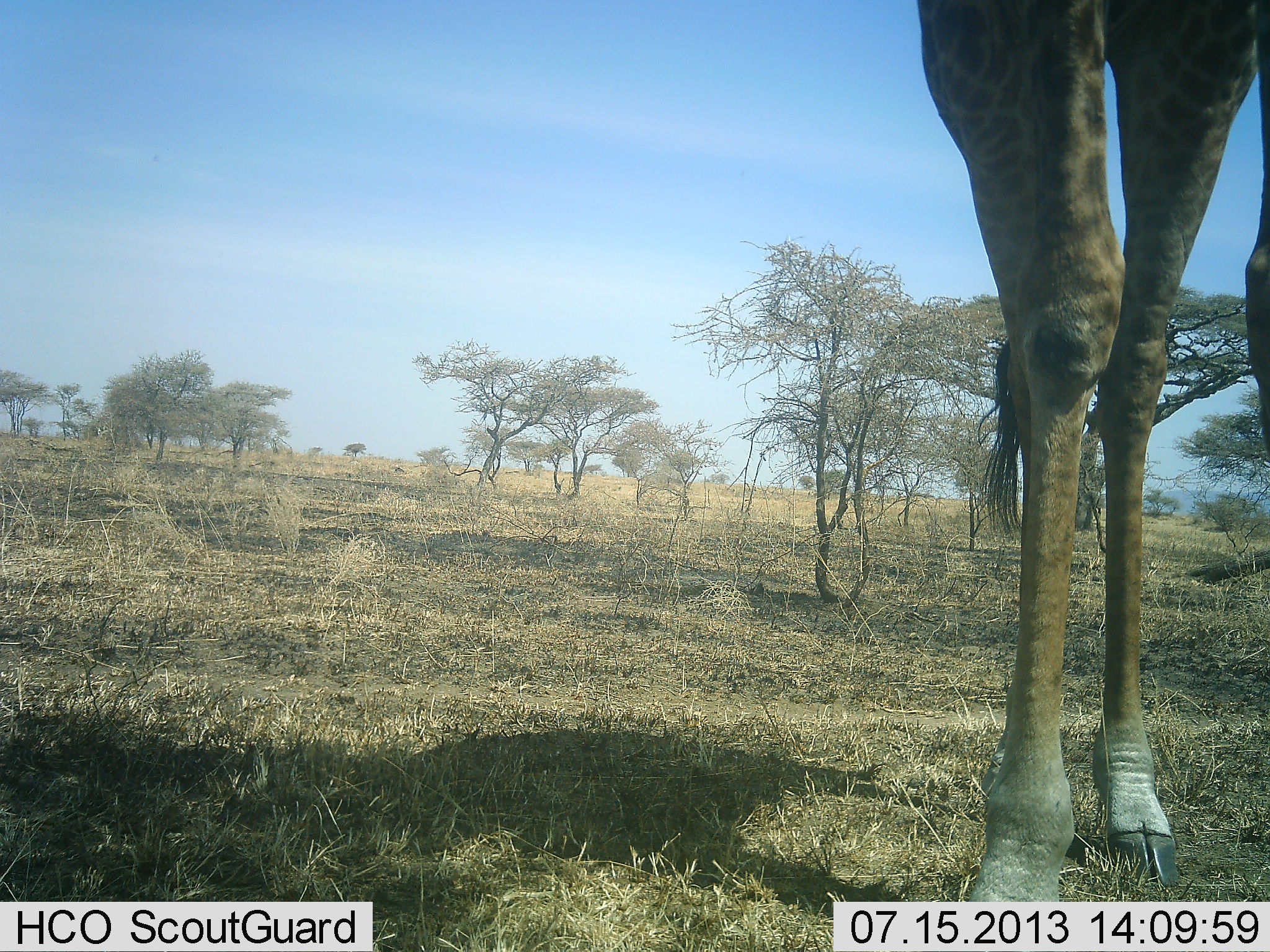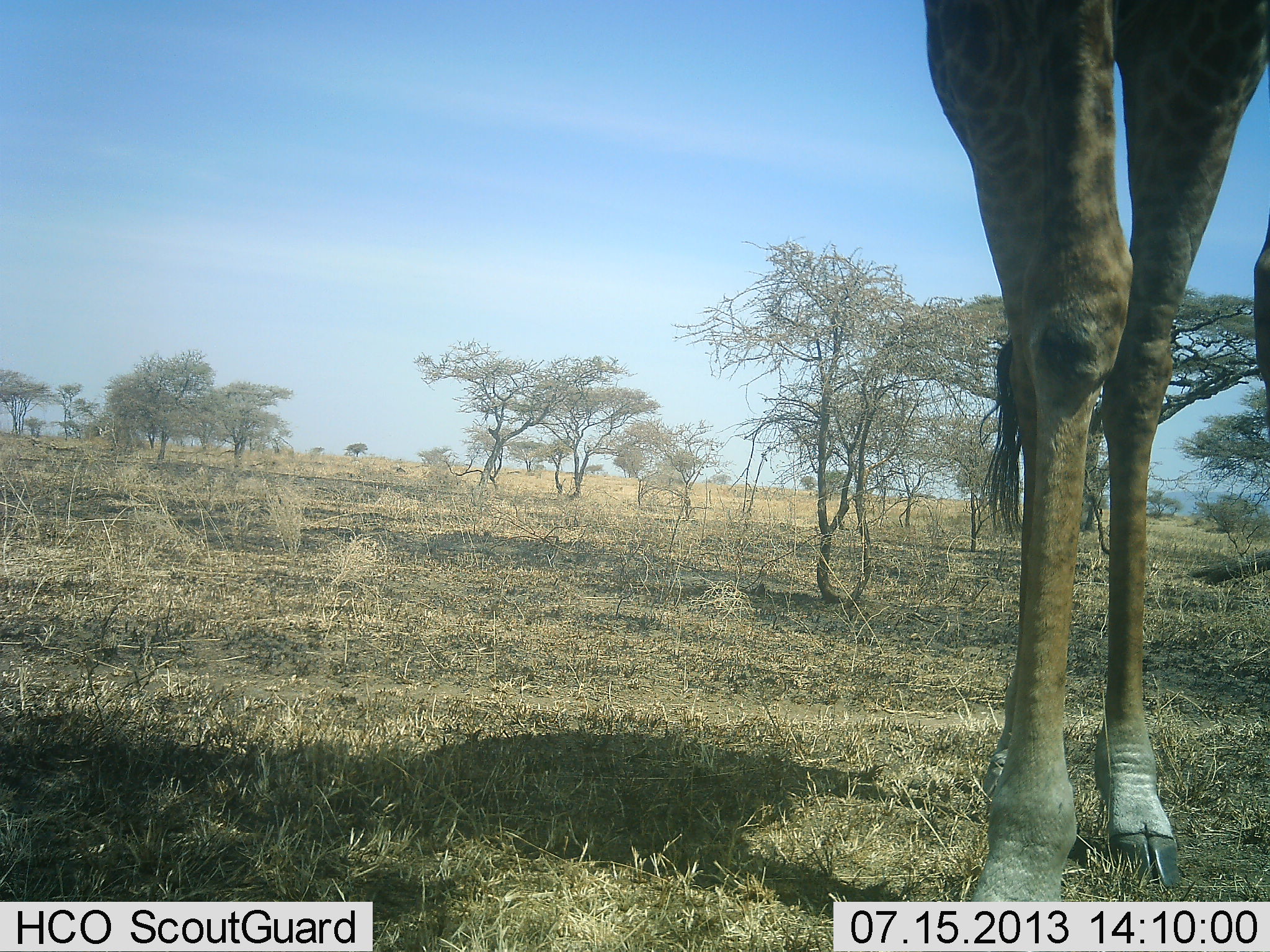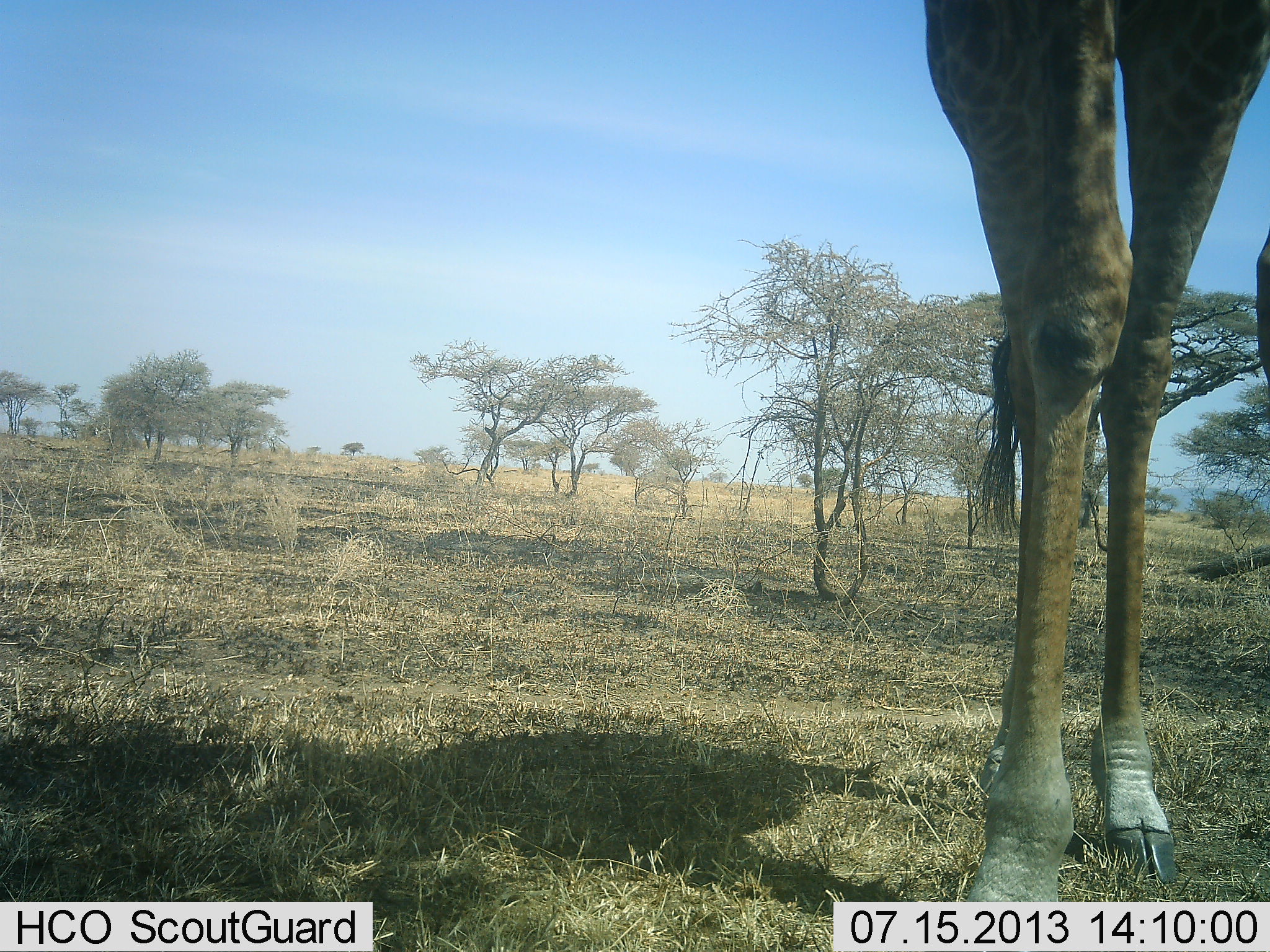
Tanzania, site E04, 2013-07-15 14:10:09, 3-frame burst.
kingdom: Animalia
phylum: Chordata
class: Mammalia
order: Artiodactyla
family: Giraffidae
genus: Giraffa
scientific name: Giraffa camelopardalis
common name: giraffe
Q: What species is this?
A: Giraffe (Giraffa camelopardalis).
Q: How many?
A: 1.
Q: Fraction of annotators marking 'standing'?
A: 80%.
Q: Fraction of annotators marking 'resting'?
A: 0%.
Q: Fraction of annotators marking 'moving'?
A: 5%.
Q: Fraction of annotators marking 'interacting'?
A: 0%.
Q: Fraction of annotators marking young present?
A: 0%.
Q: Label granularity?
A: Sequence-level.